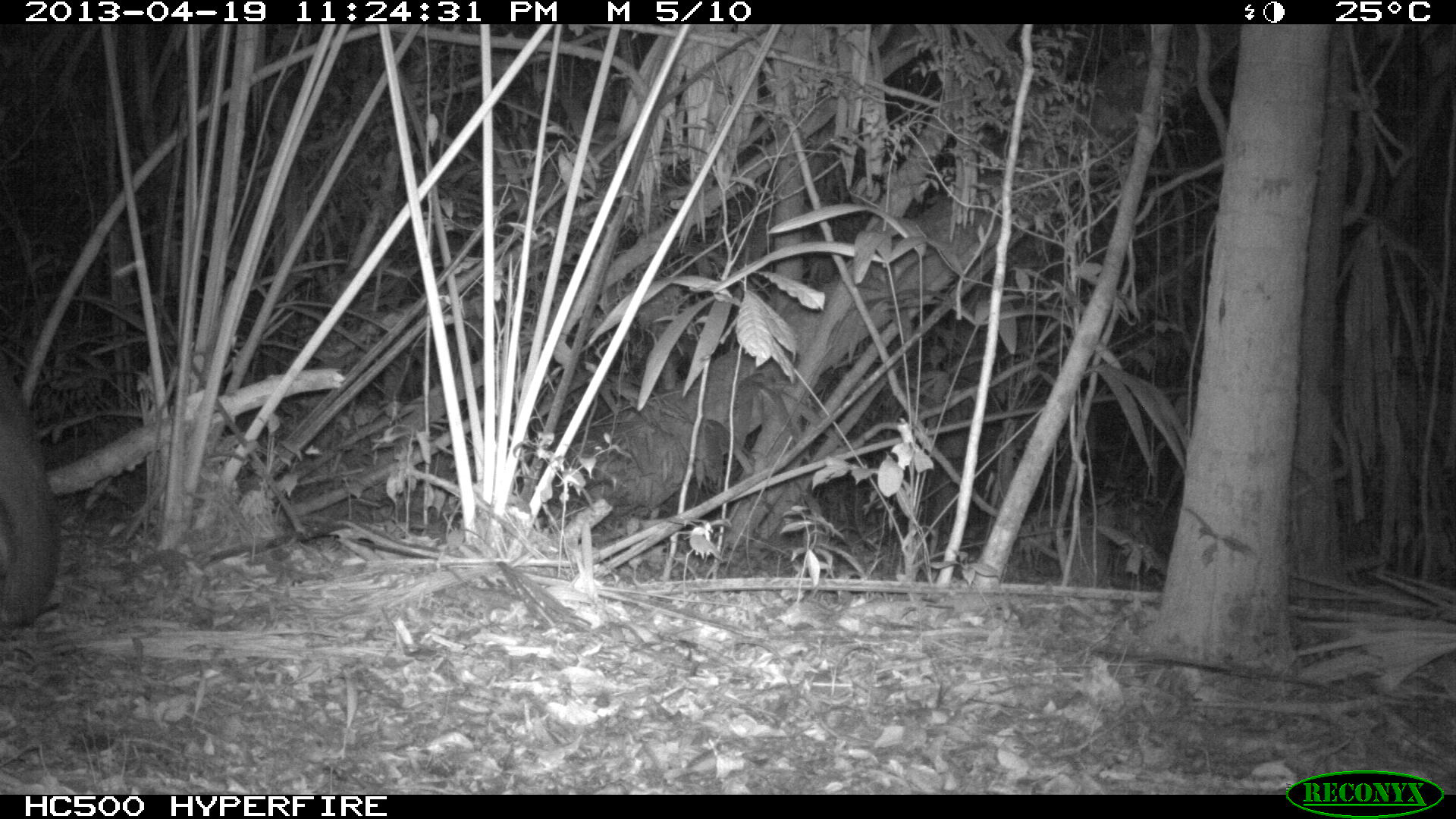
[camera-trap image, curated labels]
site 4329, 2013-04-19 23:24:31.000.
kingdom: Animalia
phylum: Chordata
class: Mammalia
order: Perissodactyla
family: Tapiridae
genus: Tapirus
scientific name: Tapirus bairdii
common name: baird's tapir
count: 1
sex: female